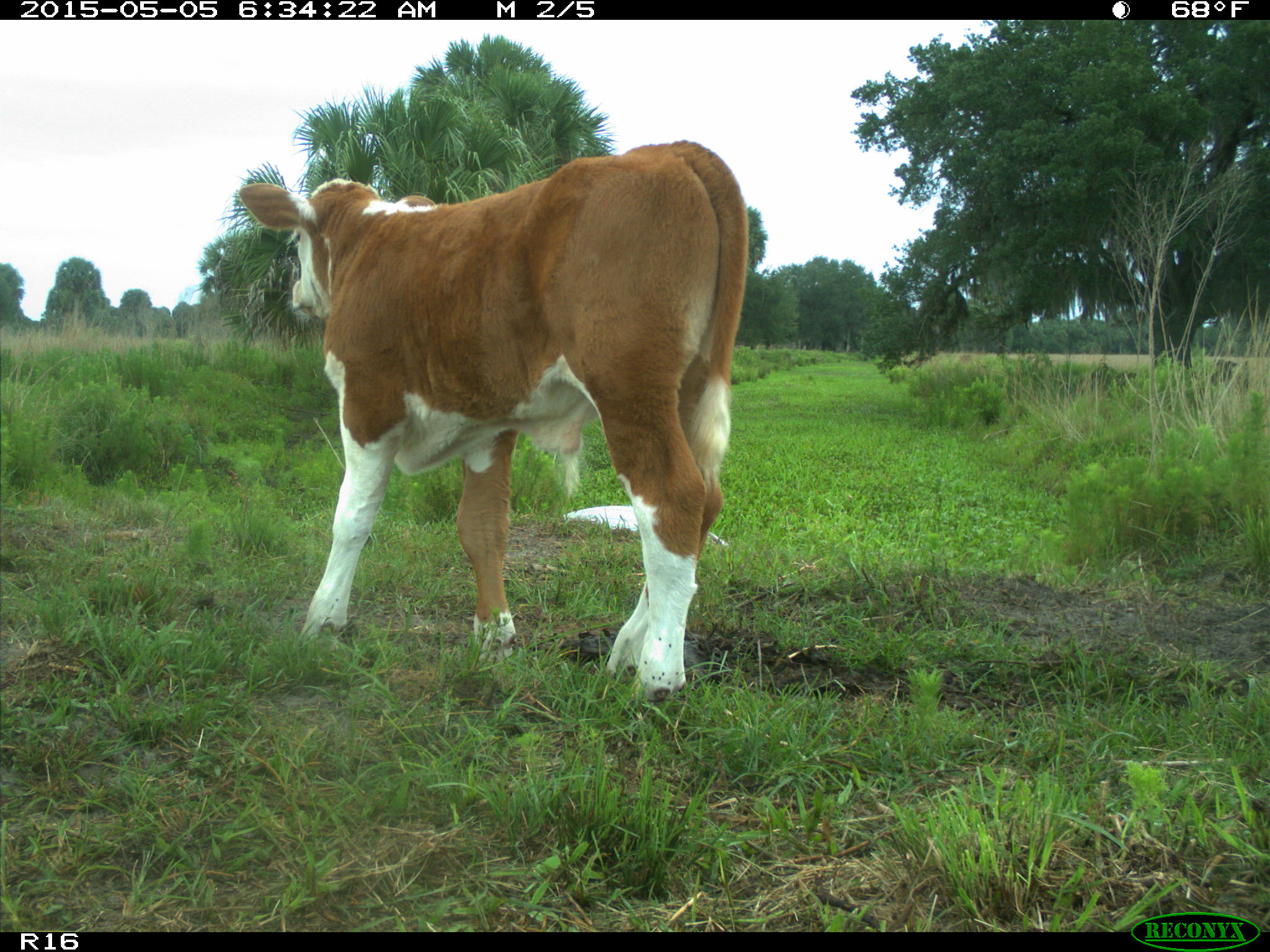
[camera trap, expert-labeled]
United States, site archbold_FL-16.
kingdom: Animalia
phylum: Chordata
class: Mammalia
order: Artiodactyla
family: Bovidae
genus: Bos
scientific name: Bos taurus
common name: domestic cow